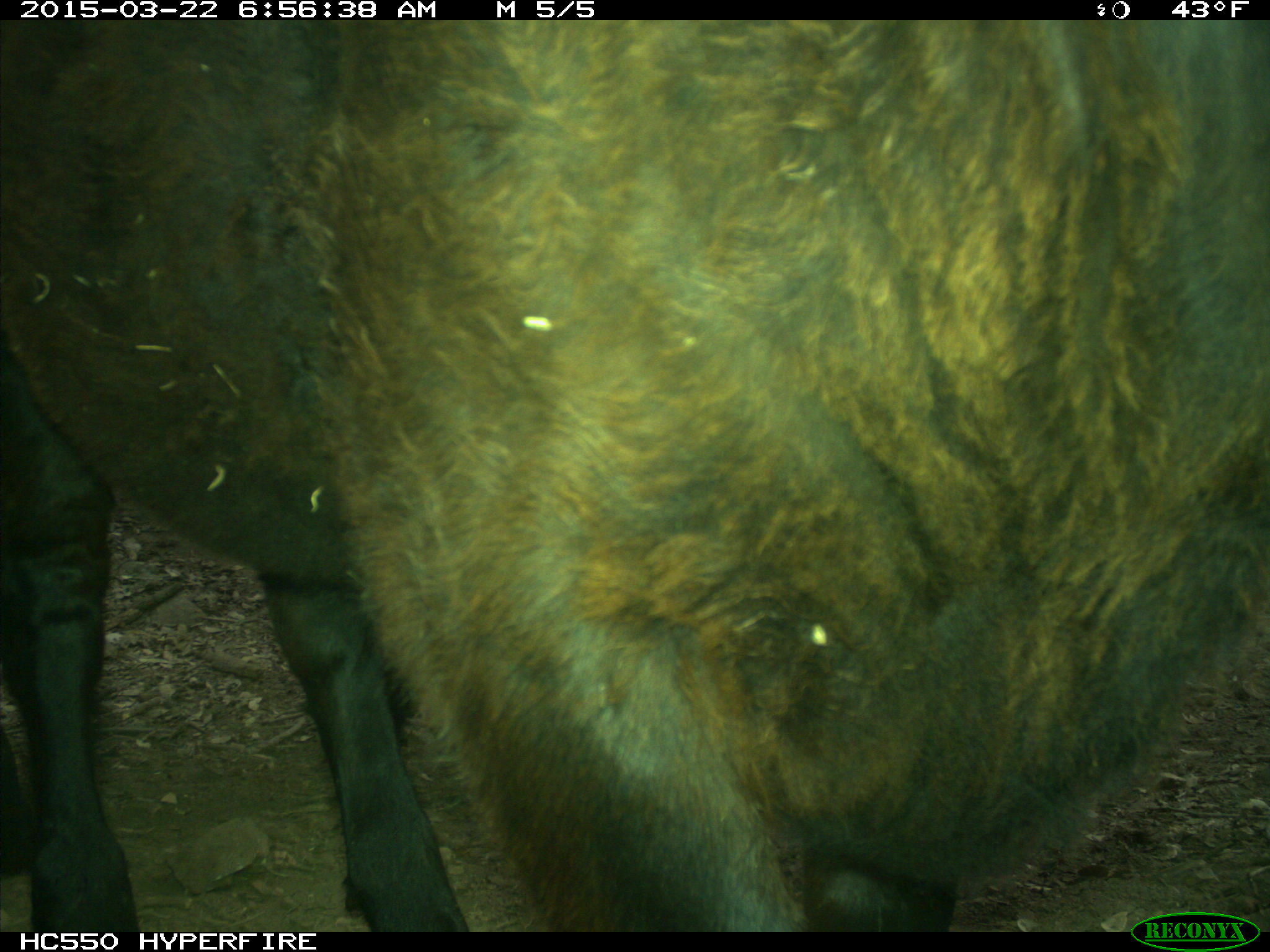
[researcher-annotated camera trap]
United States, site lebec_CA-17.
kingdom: Animalia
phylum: Chordata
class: Mammalia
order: Artiodactyla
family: Bovidae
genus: Bos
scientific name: Bos taurus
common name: domestic cow